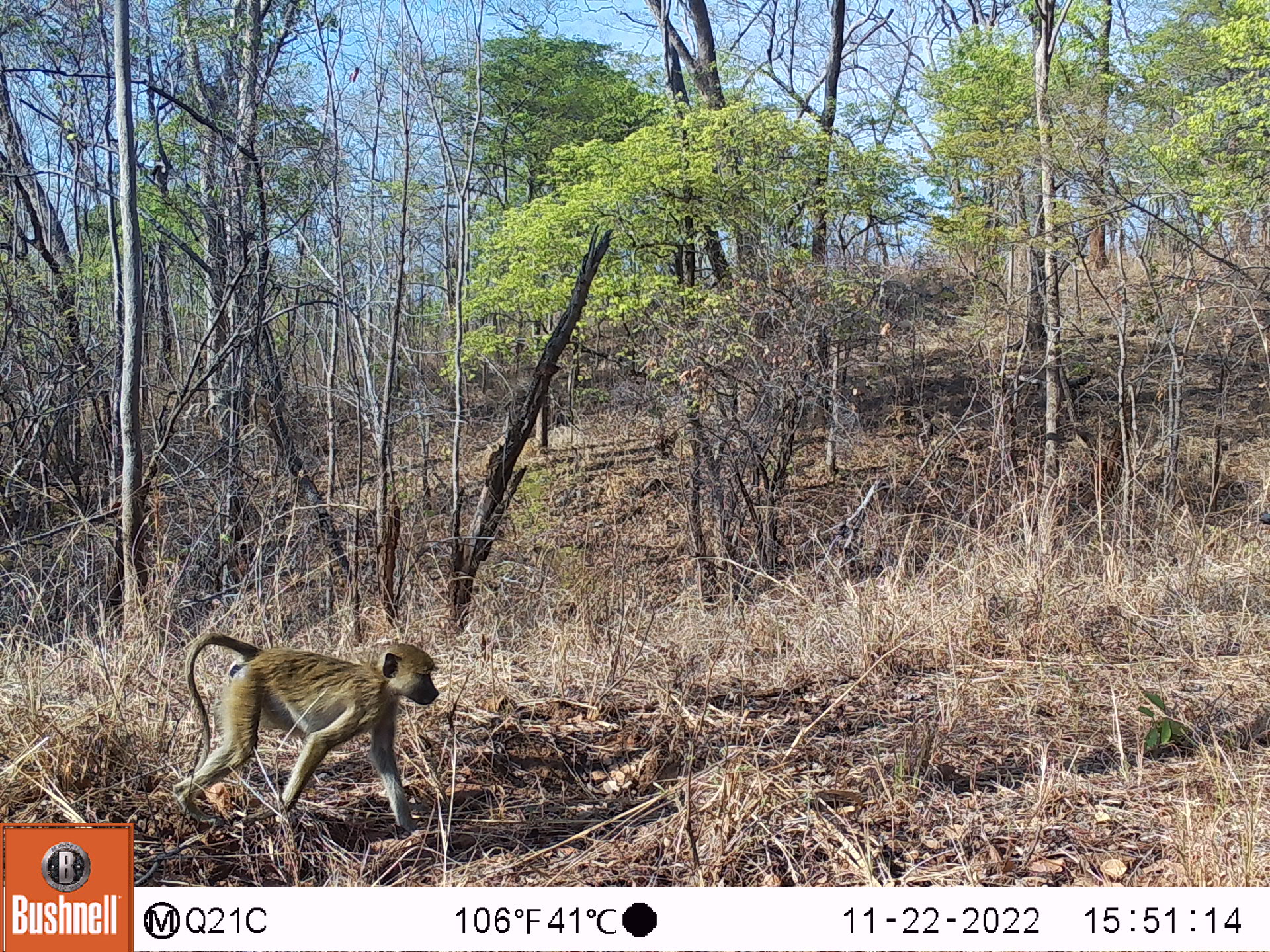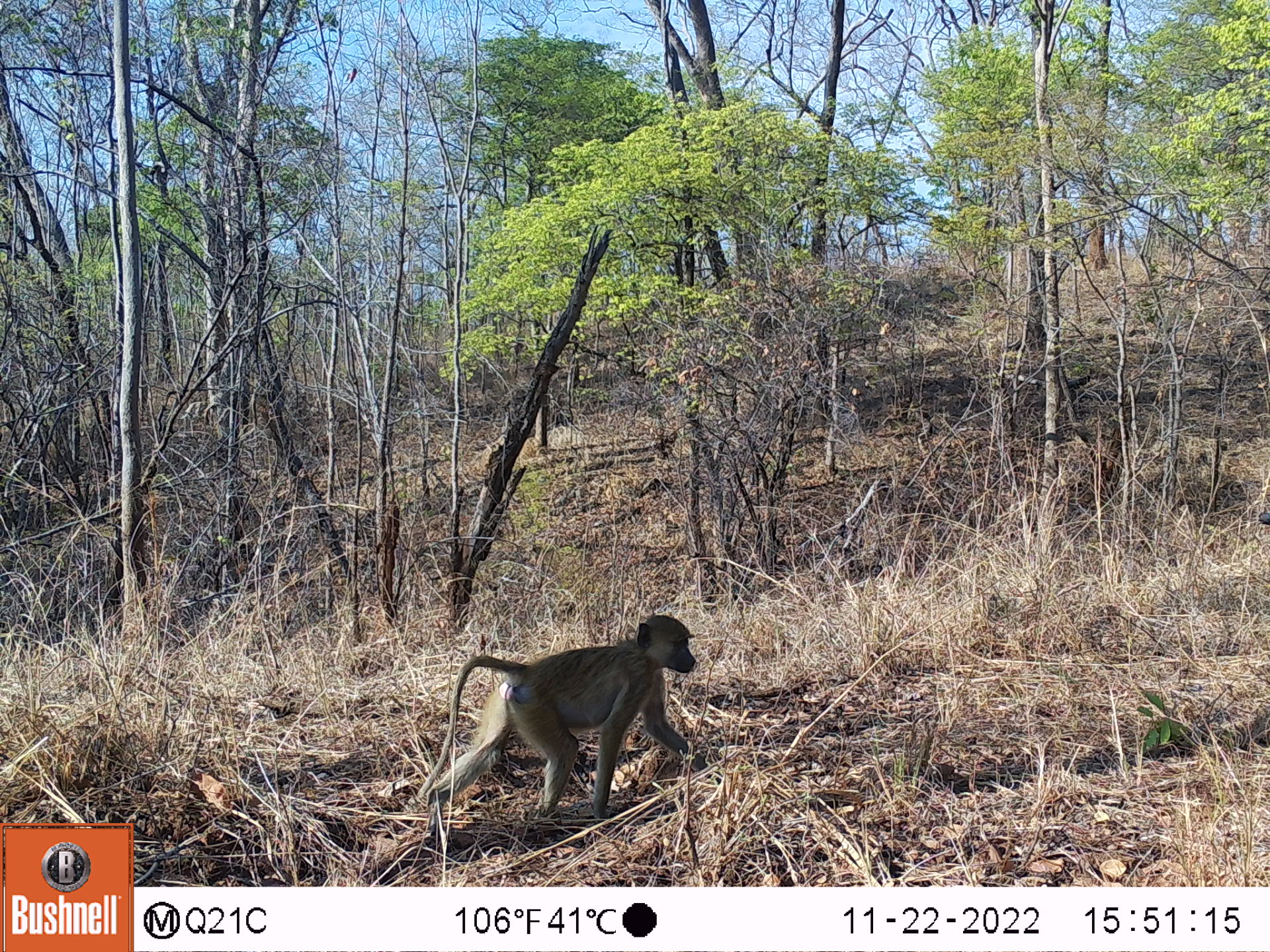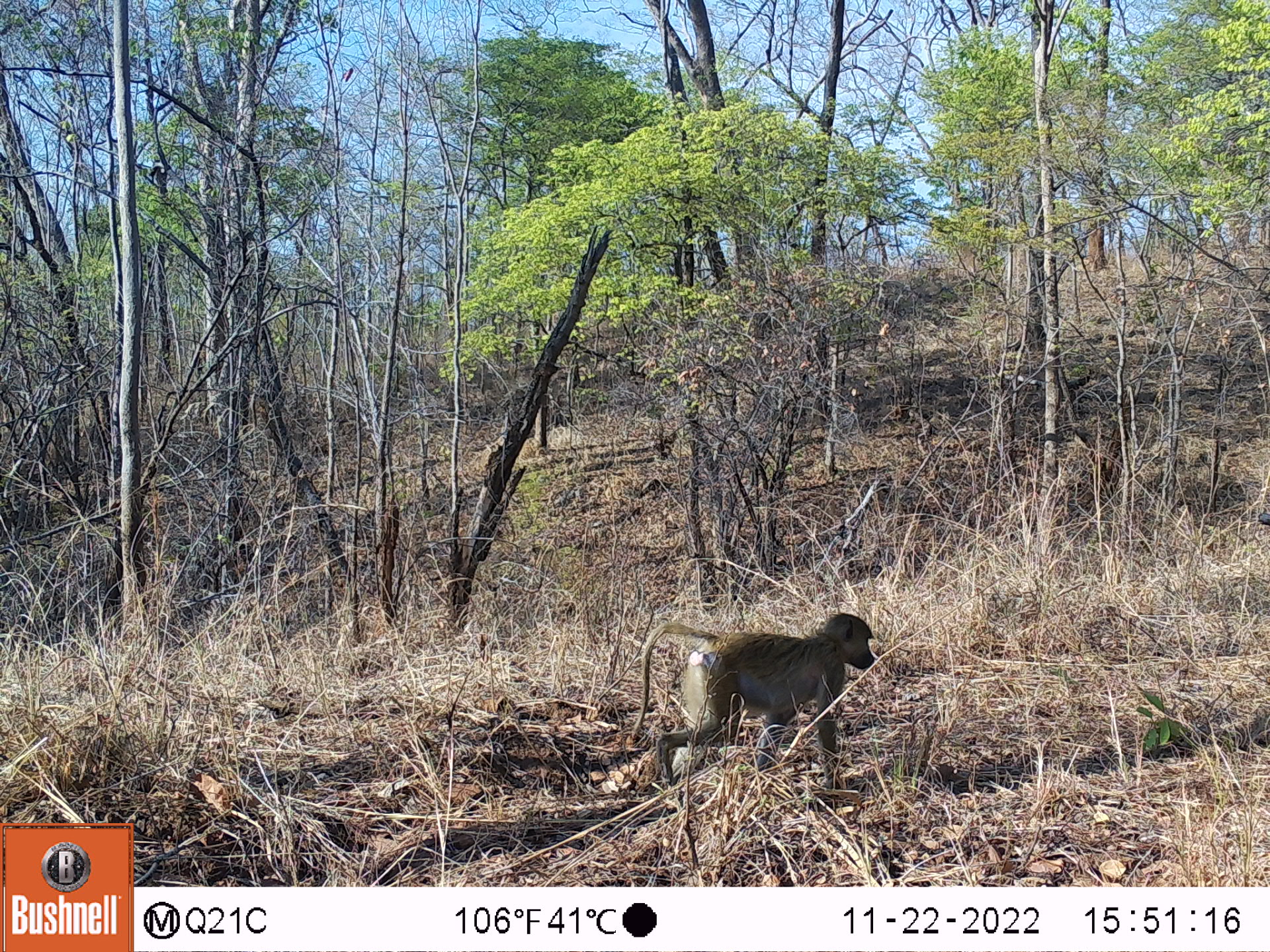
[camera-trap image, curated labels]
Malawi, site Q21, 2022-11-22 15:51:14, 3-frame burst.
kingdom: Animalia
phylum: Chordata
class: Mammalia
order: Primates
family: Cercopithecidae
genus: Papio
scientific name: Papio cynocephalus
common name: yellow baboon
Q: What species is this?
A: Yellow baboon (Papio cynocephalus).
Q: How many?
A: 1.